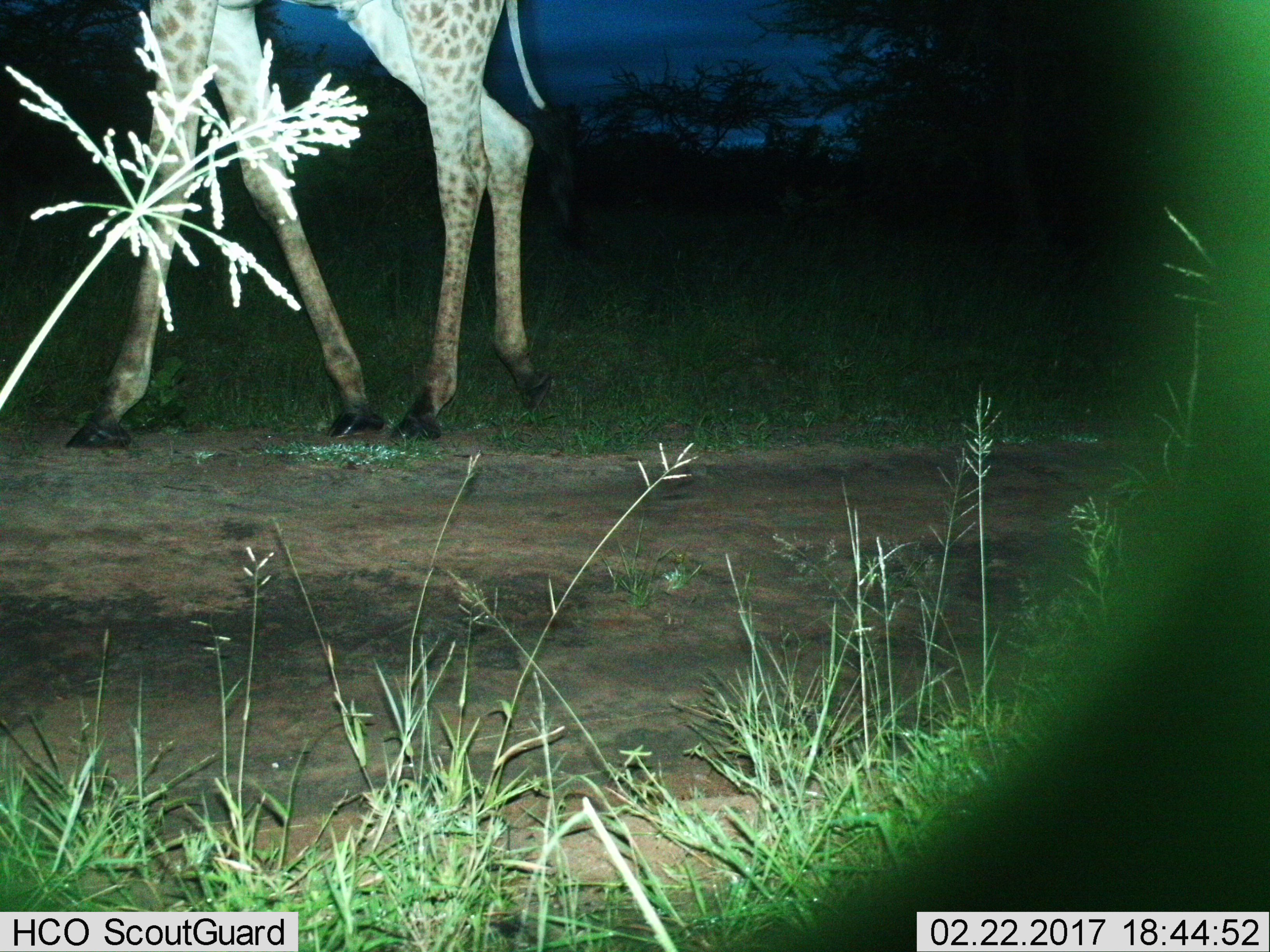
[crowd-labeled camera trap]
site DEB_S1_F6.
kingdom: Animalia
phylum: Chordata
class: Mammalia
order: Artiodactyla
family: Giraffidae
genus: Giraffa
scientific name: Giraffa camelopardalis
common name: giraffe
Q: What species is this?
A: Giraffe (Giraffa camelopardalis).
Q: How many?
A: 1.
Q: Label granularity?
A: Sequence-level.